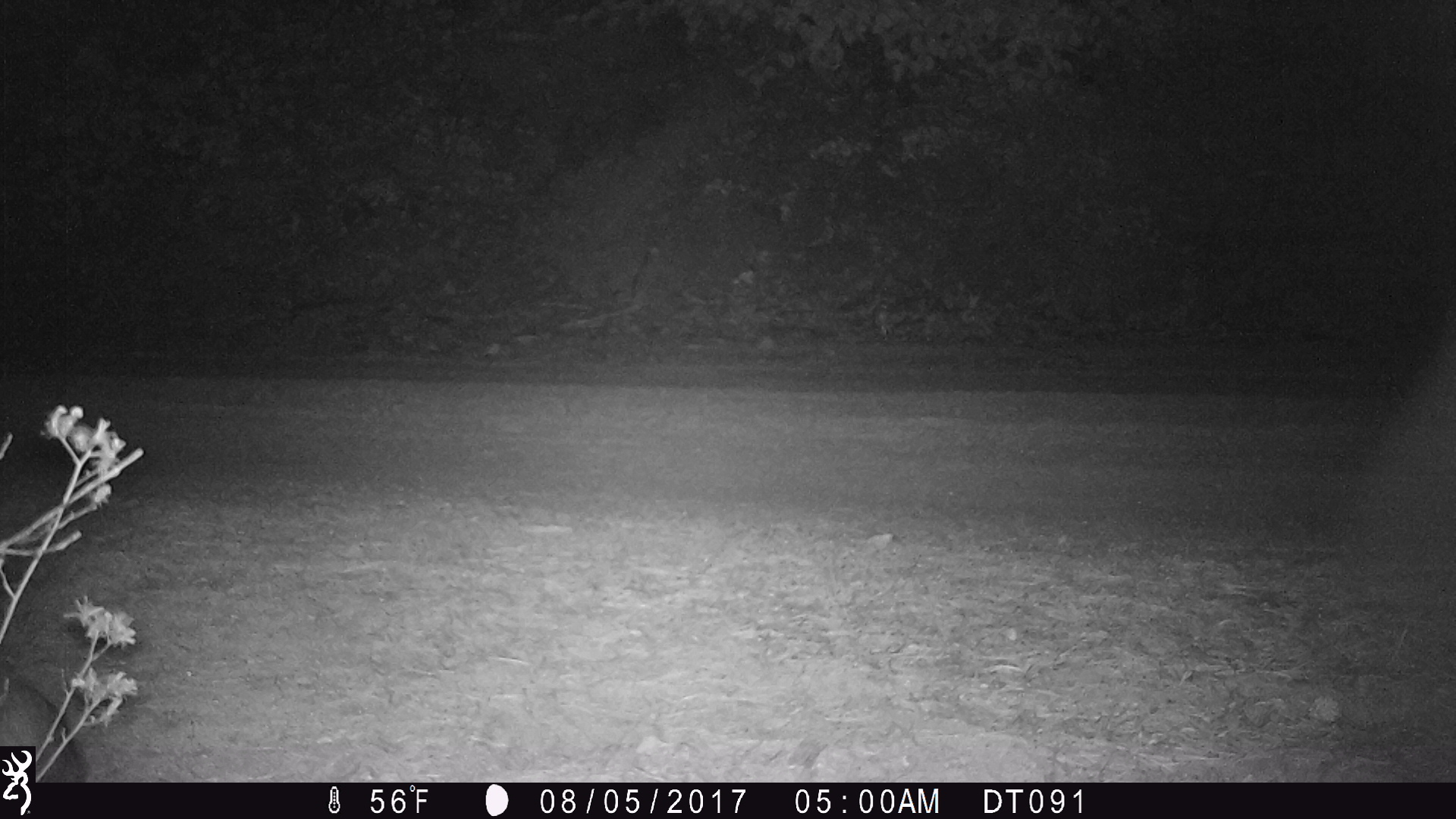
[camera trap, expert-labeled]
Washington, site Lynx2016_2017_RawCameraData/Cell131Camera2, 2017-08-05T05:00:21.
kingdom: Animalia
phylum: Chordata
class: Mammalia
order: Lagomorpha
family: Leporidae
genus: Lepus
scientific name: Lepus americanus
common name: snowshoe hare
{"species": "Lepus americanus (snowshoe hare)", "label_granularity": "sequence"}